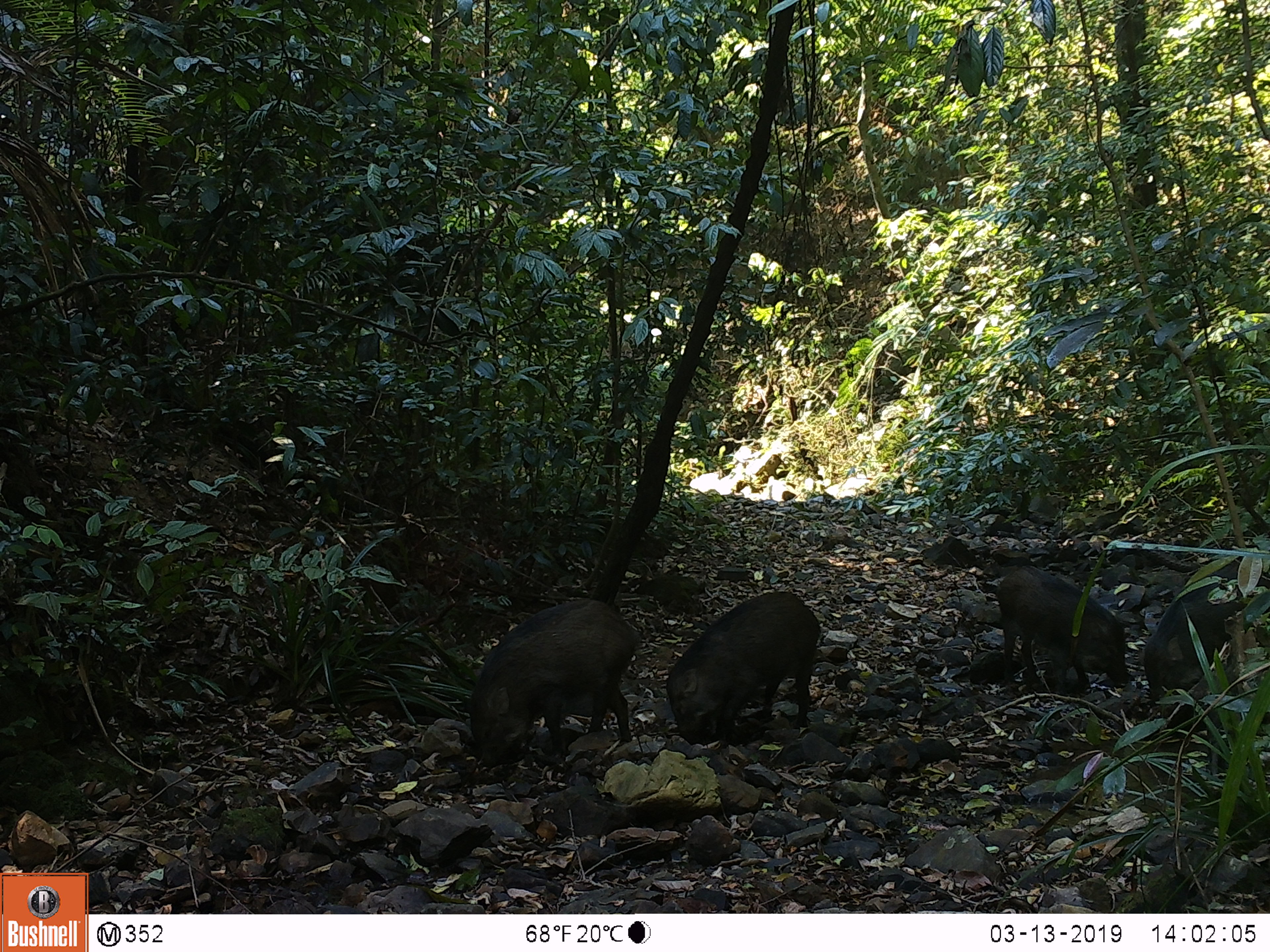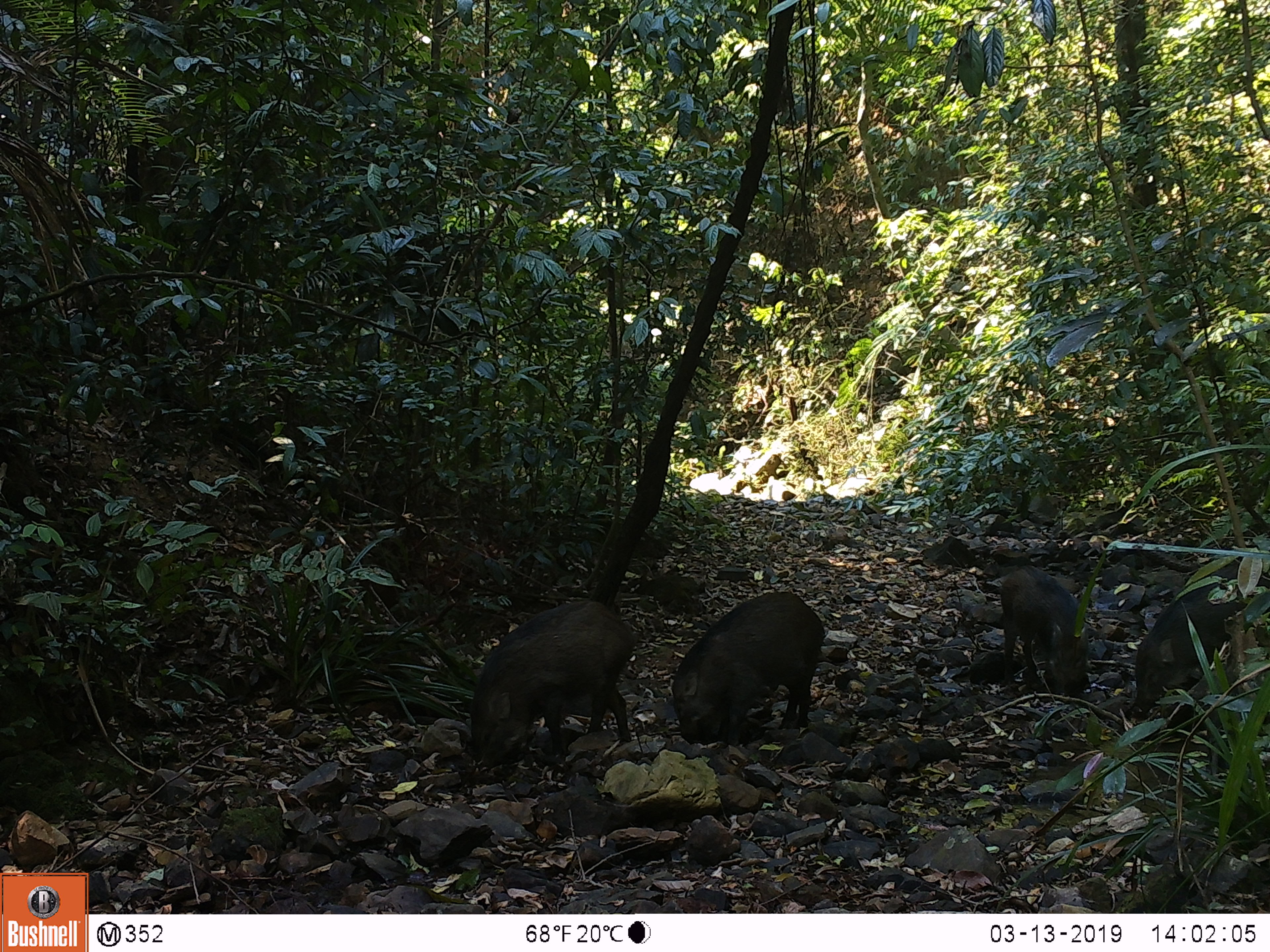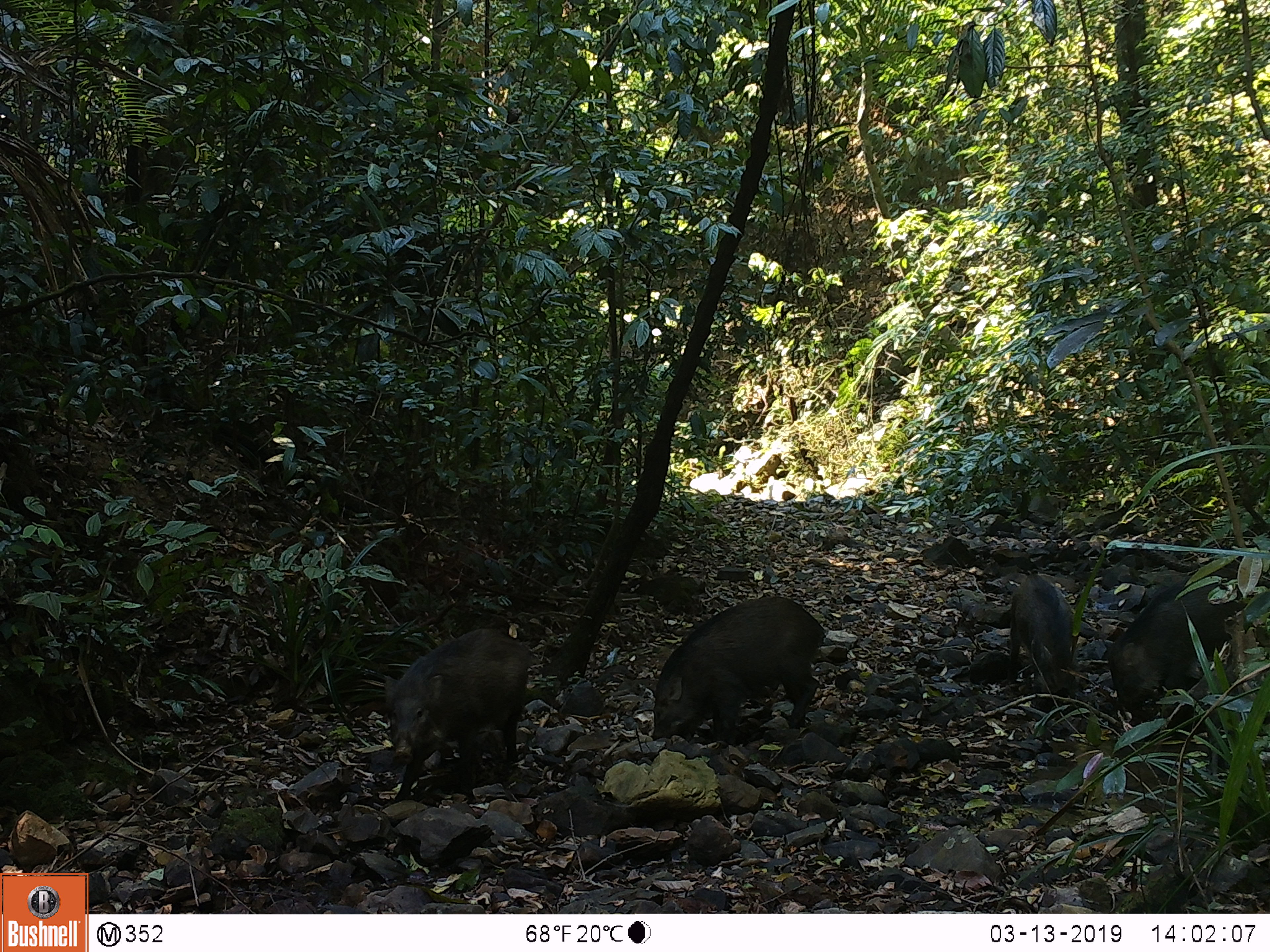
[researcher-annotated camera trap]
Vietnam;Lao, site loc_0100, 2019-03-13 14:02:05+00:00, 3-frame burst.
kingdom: Animalia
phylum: Chordata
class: Mammalia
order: Artiodactyla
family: Suidae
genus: Sus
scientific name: Sus scrofa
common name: eurasian wild pig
Eurasian wild pig (Sus scrofa). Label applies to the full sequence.